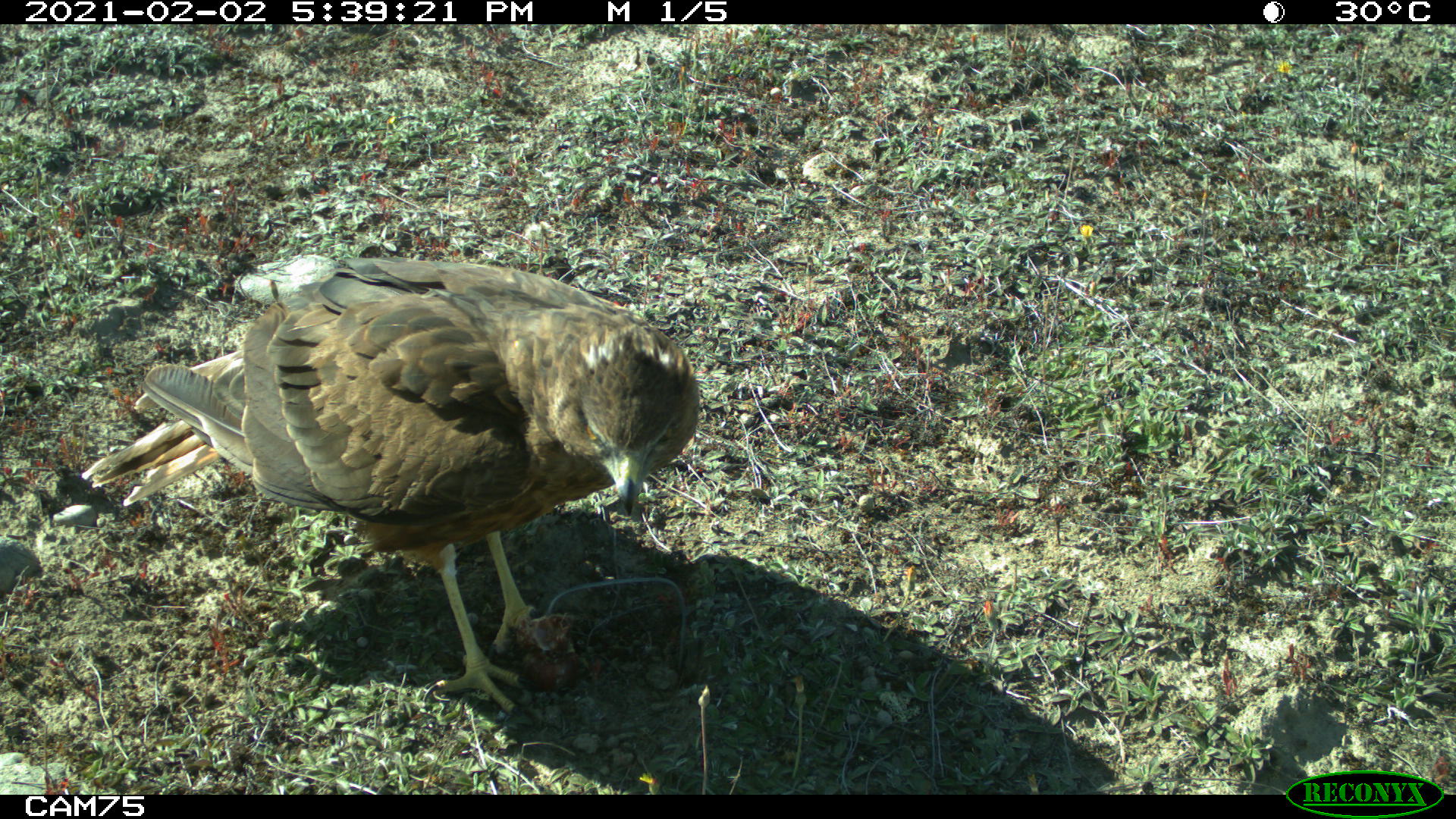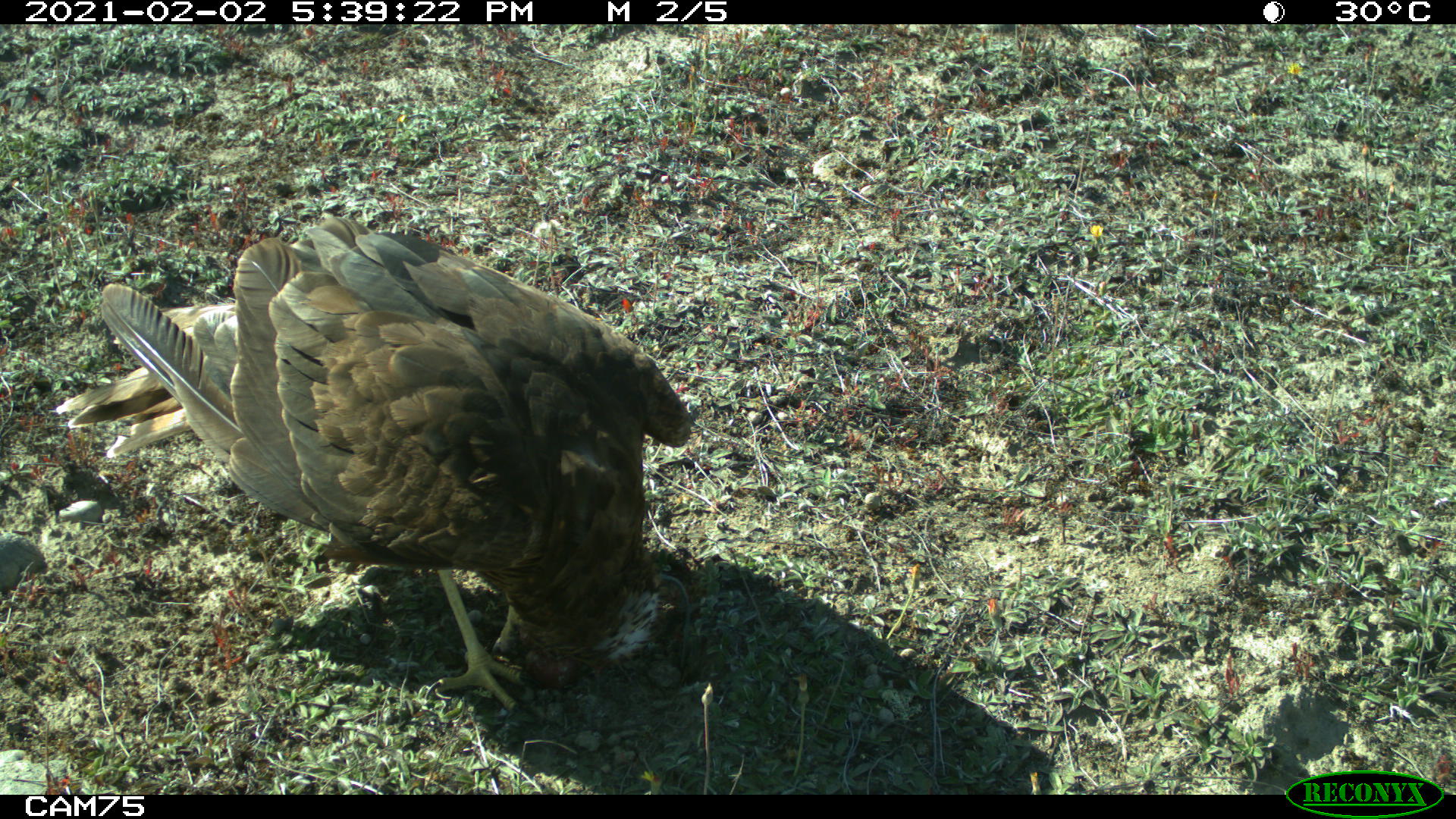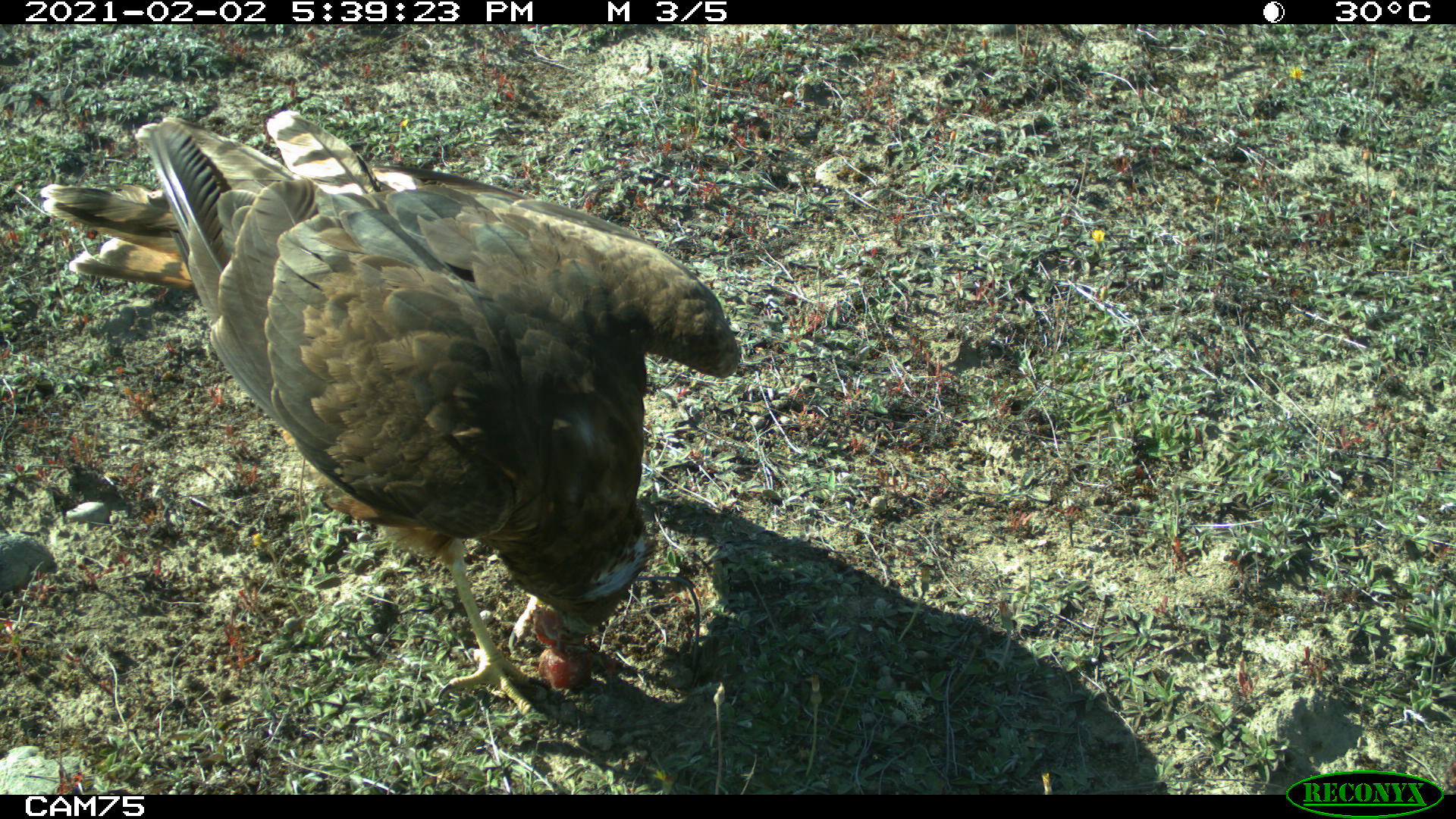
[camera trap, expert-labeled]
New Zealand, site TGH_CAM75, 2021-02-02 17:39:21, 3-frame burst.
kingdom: Animalia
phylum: Chordata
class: Aves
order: Accipitriformes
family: Accipitridae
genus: Circus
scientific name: Circus approximans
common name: swamp harrier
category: harrier